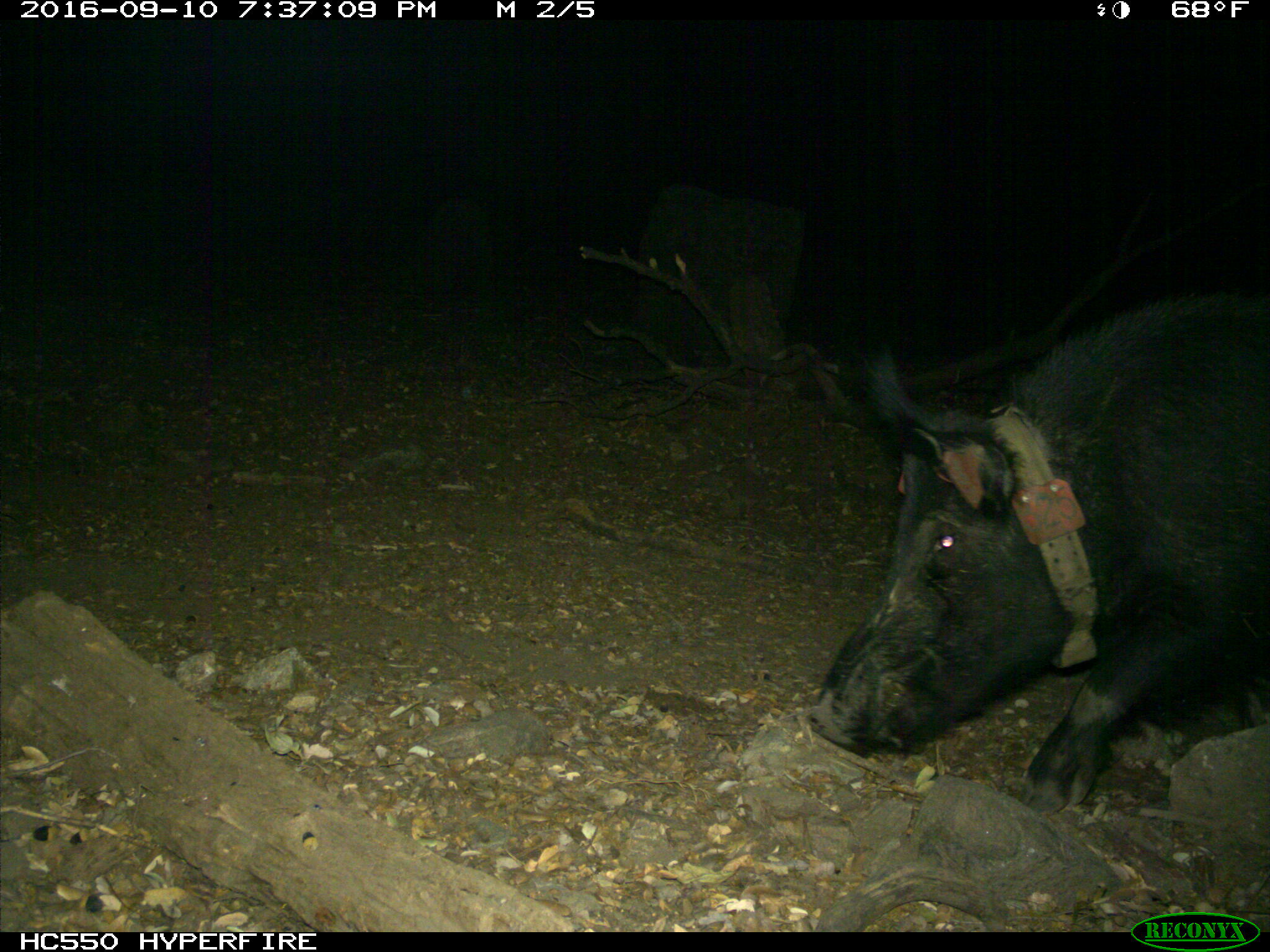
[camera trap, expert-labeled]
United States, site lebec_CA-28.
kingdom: Animalia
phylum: Chordata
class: Mammalia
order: Artiodactyla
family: Suidae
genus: Sus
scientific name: Sus scrofa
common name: wild boar